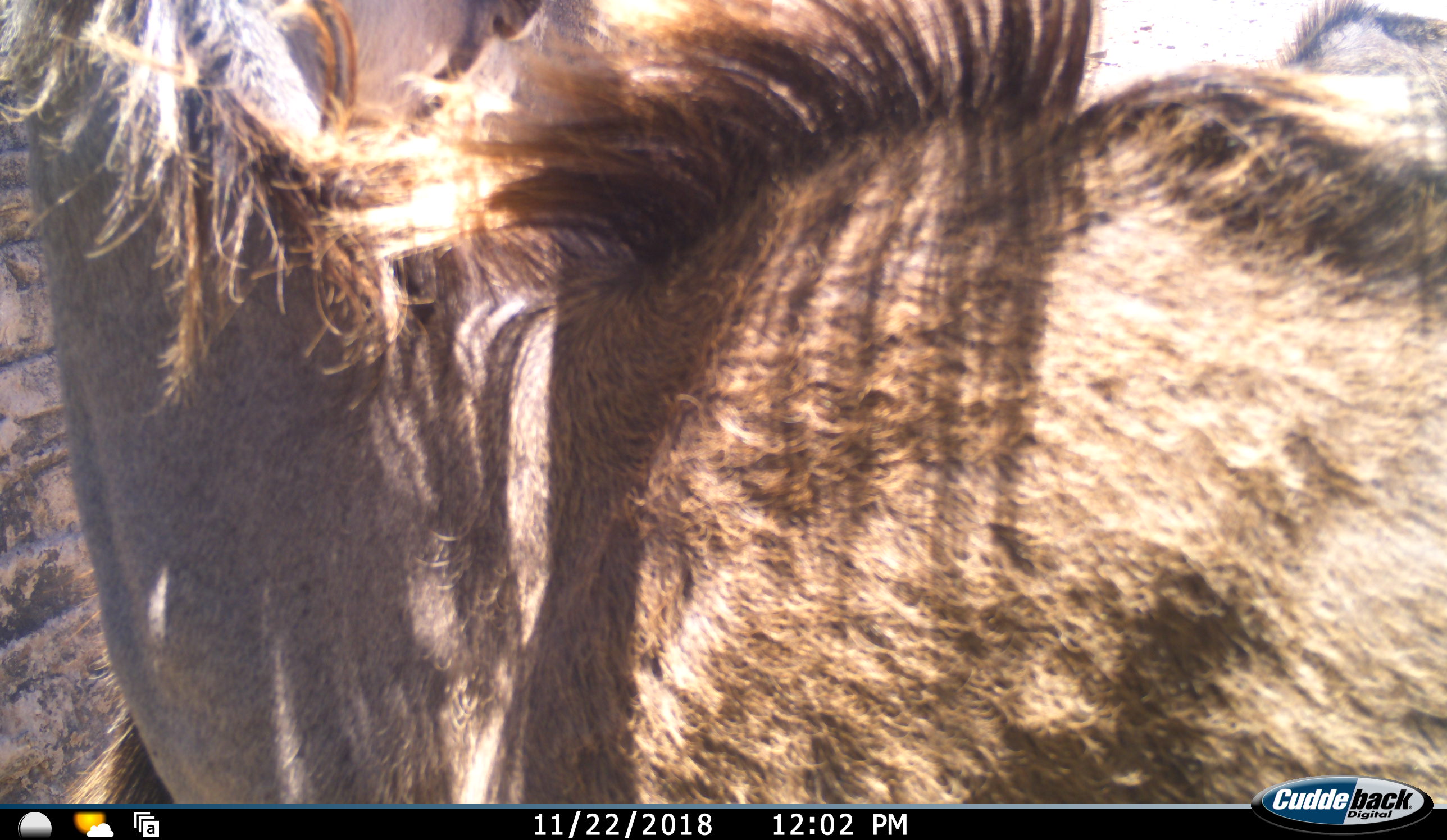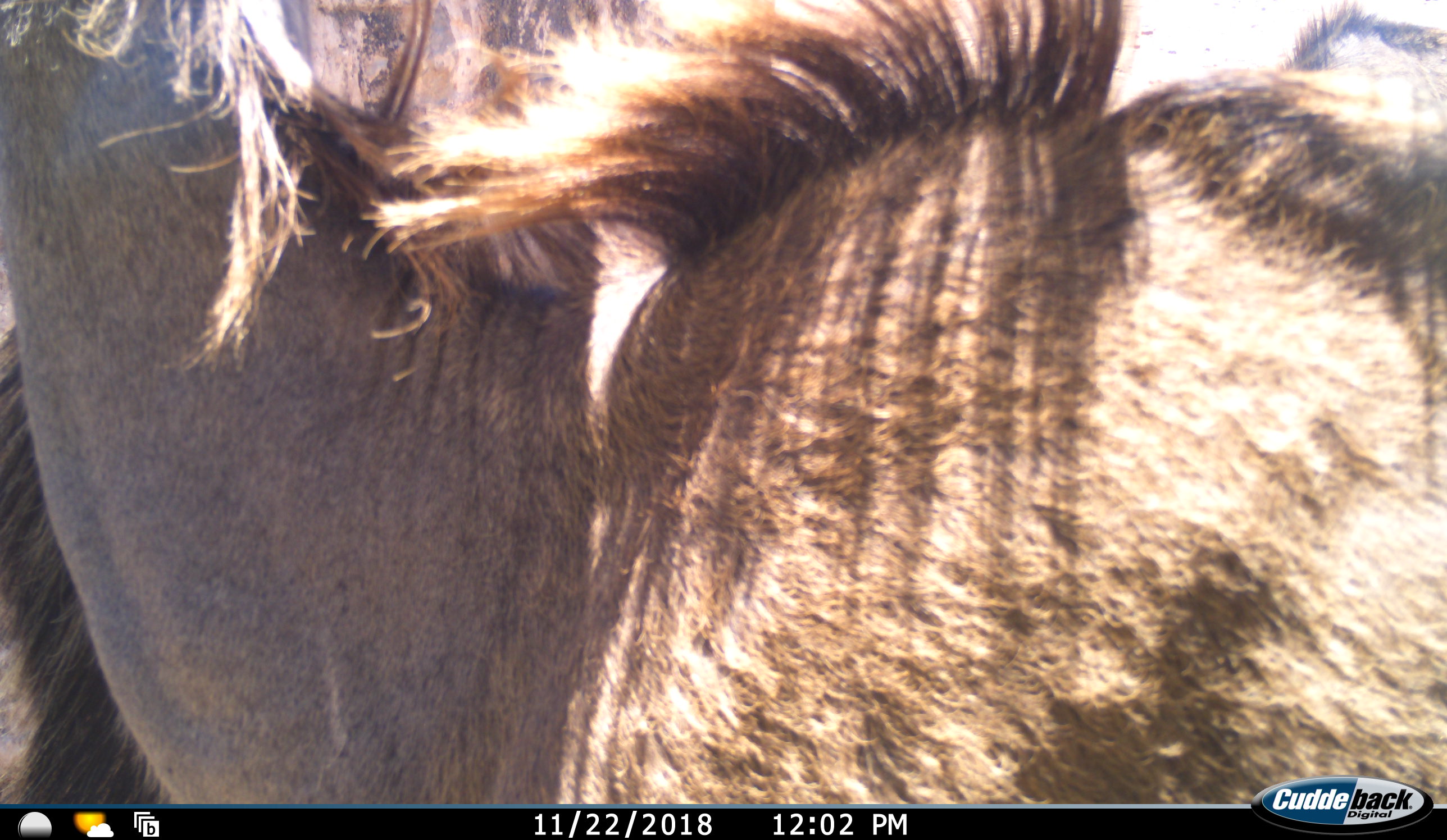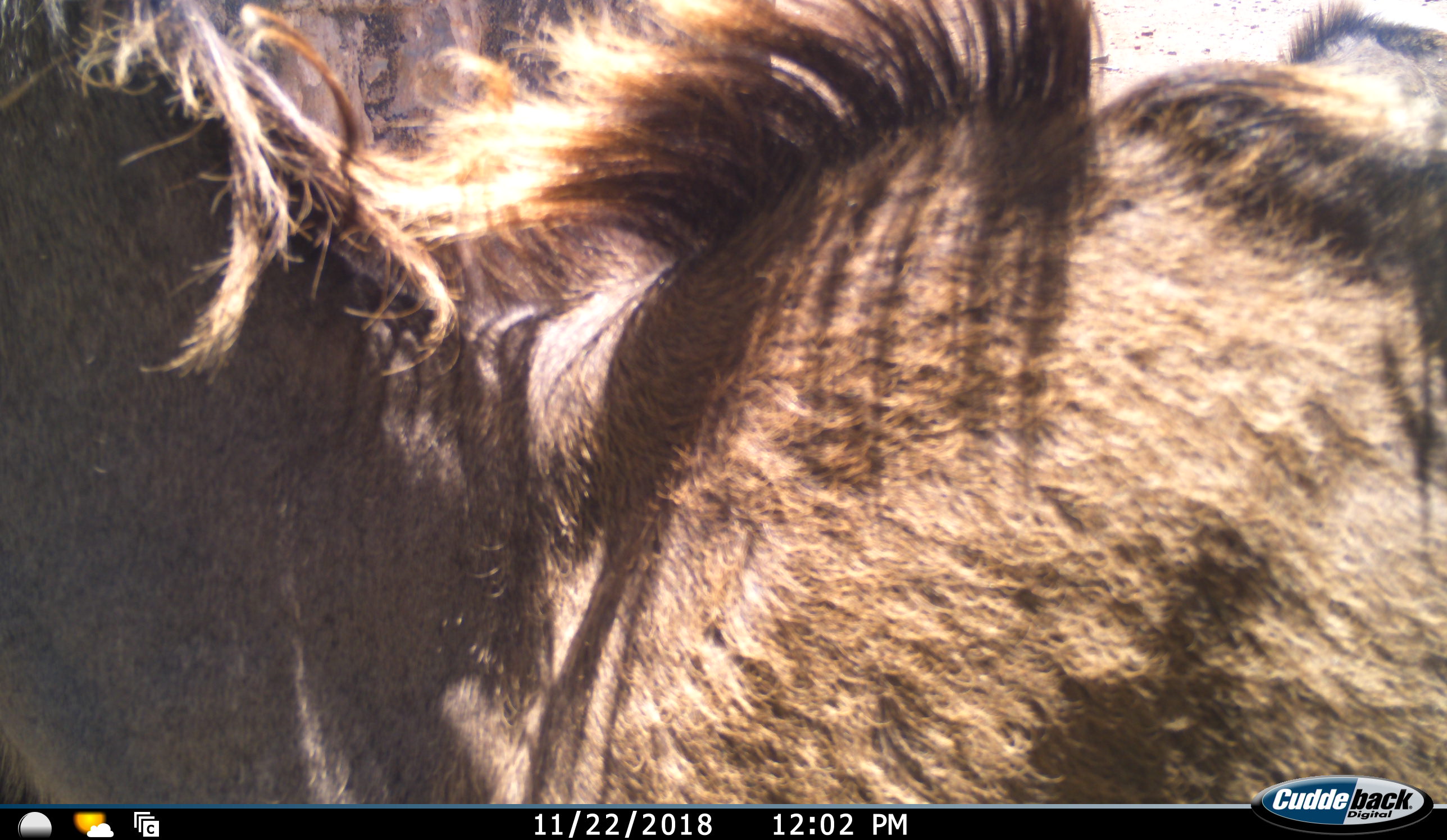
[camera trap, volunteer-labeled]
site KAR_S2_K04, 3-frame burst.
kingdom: Animalia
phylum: Chordata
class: Mammalia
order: Artiodactyla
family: Bovidae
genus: Tragelaphus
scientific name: Tragelaphus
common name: kudu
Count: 1.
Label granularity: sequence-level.